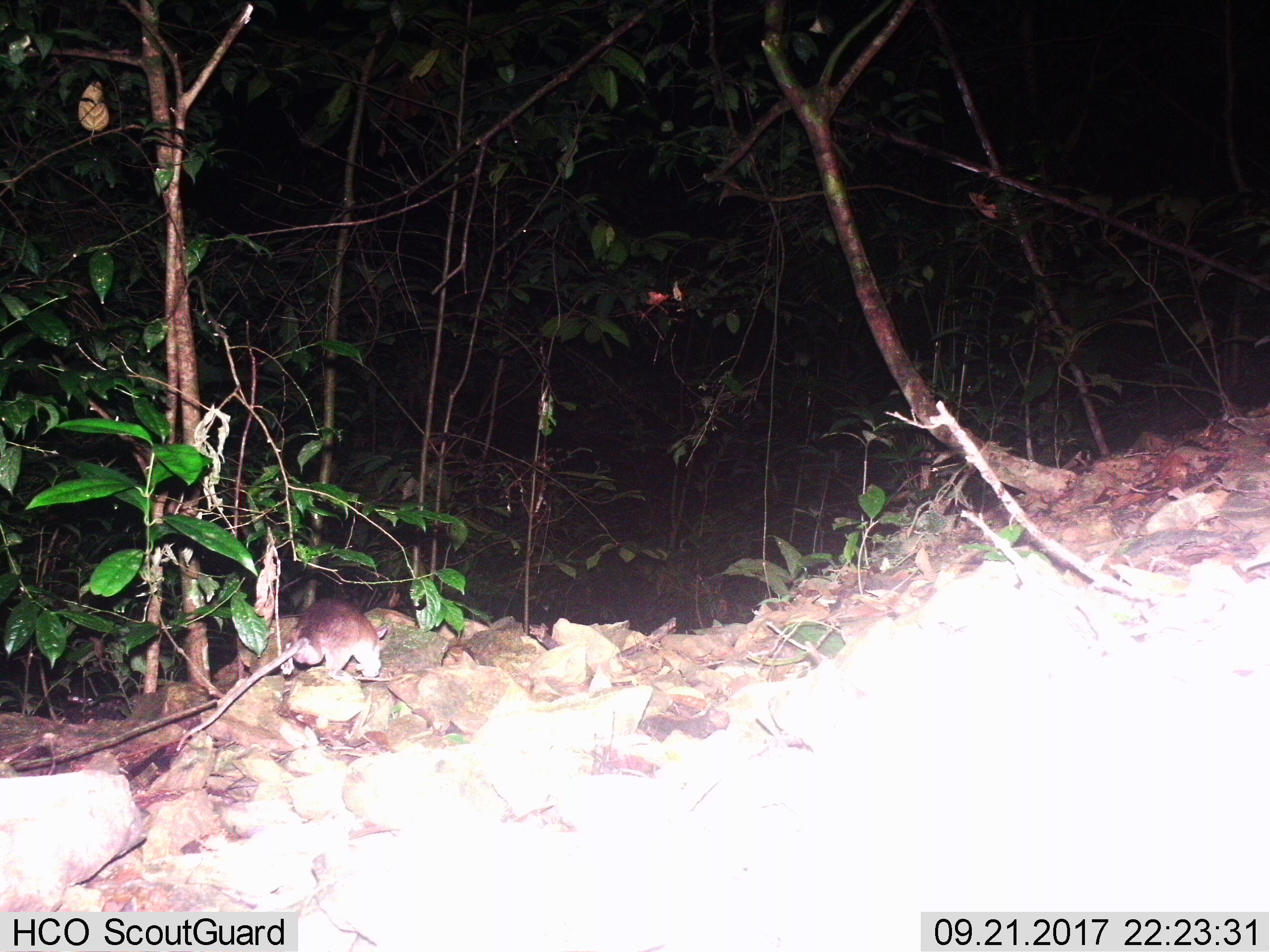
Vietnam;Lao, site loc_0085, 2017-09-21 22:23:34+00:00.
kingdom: Animalia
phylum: Chordata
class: Mammalia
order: Rodentia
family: Muridae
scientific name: Muridae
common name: old-world mice and rats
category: unidentified murid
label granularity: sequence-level